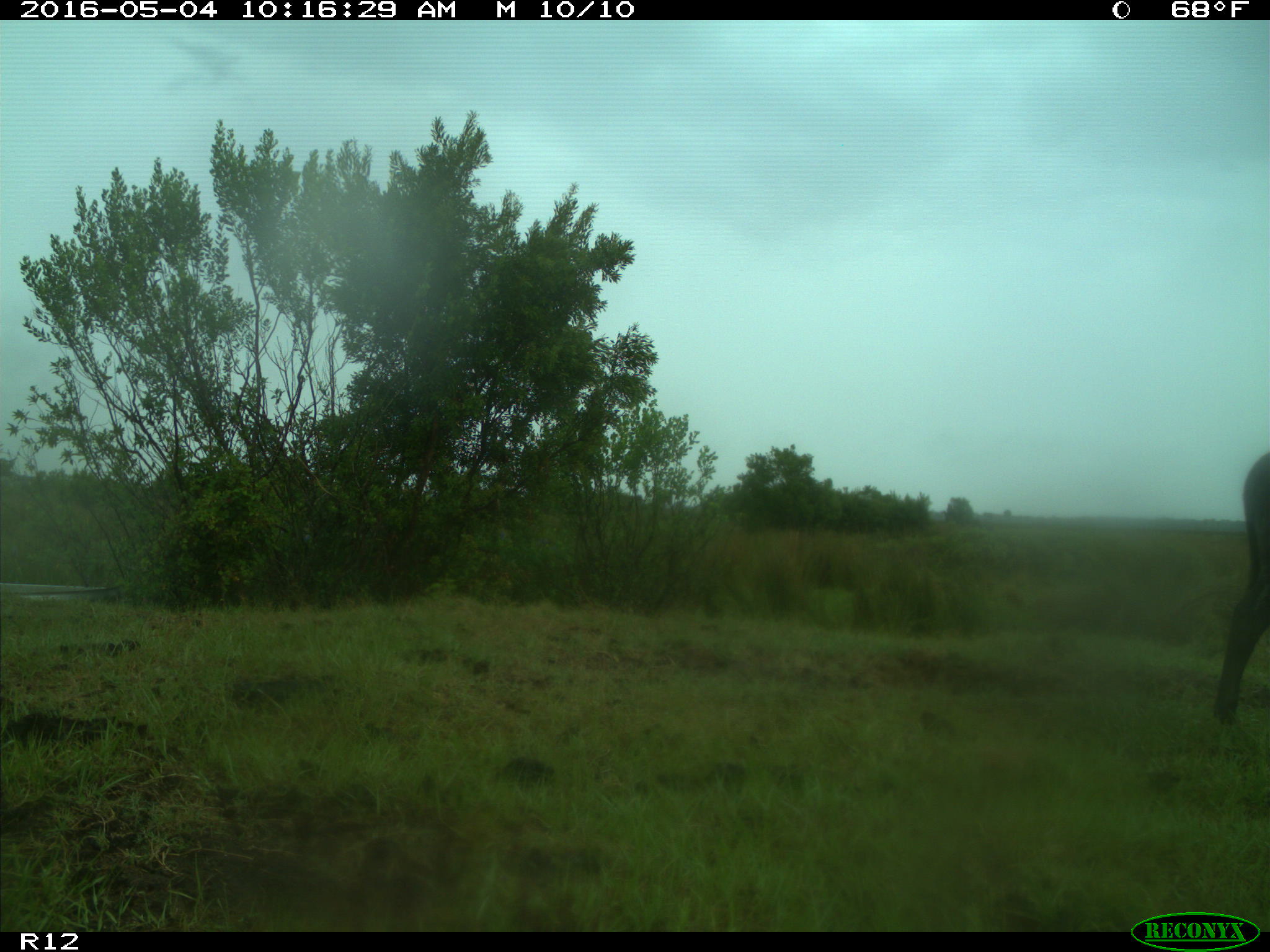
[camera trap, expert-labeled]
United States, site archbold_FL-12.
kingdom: Animalia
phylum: Chordata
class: Mammalia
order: Artiodactyla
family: Bovidae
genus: Bos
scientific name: Bos taurus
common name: domestic cow